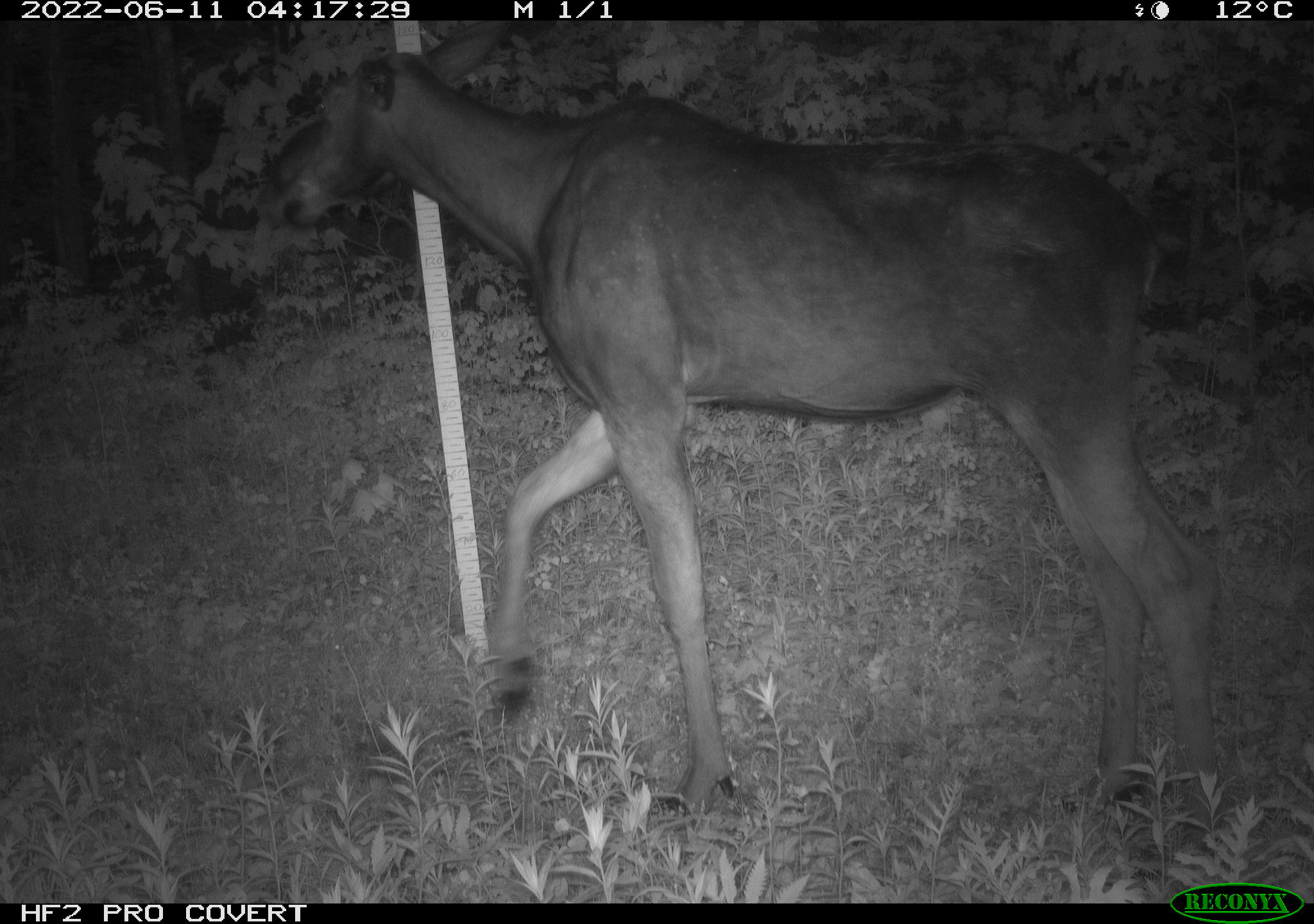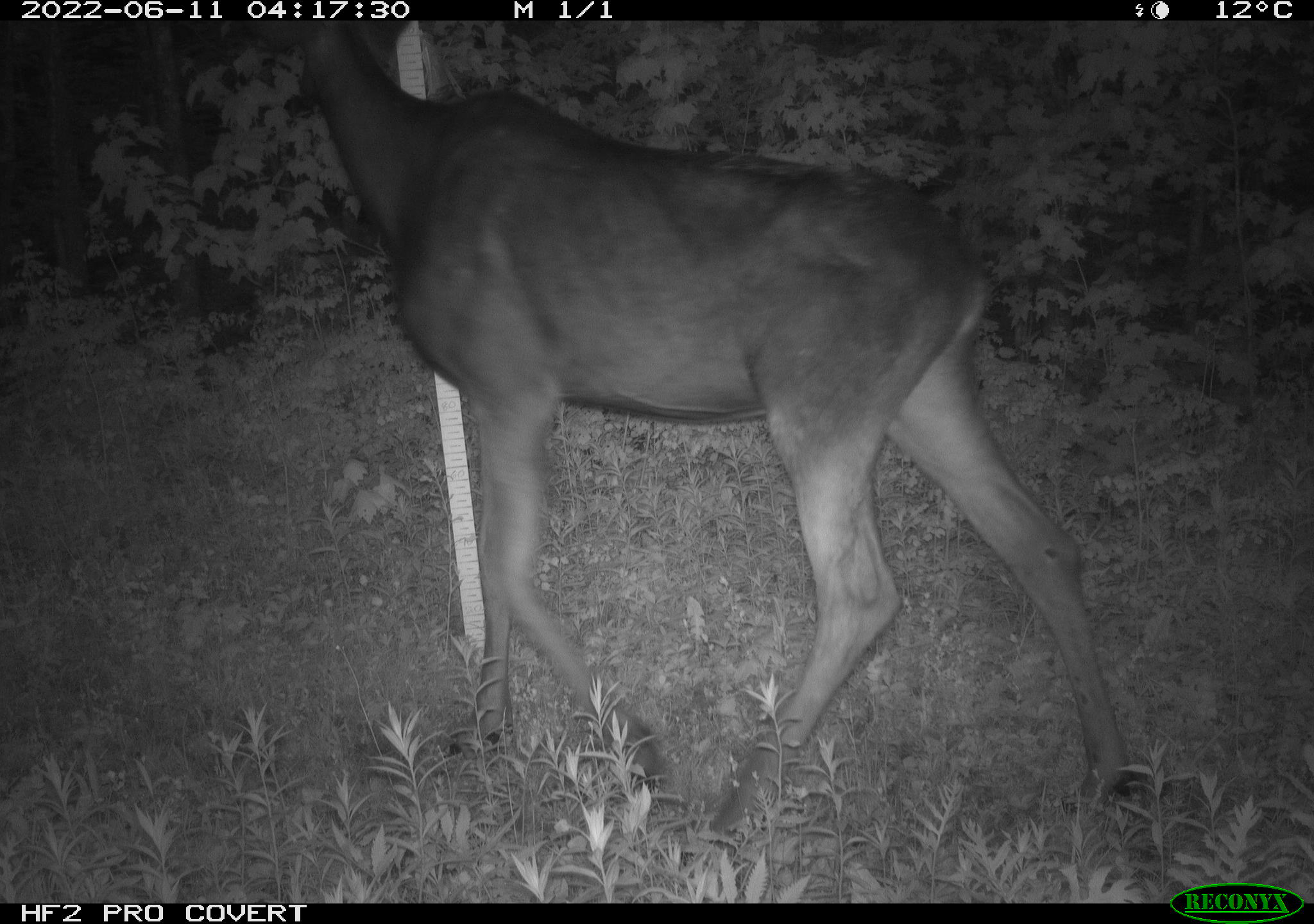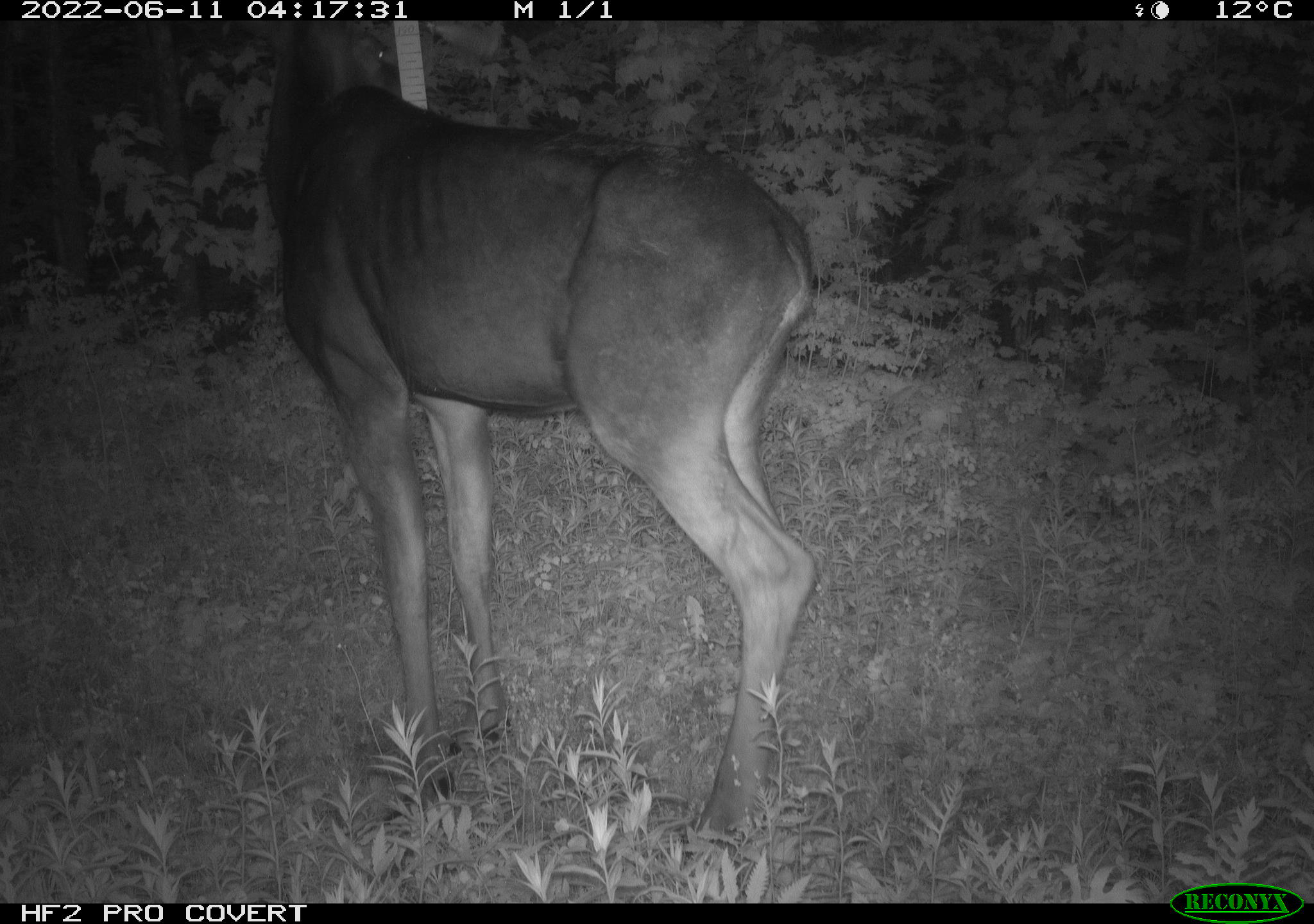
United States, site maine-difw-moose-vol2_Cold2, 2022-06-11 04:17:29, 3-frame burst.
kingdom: Animalia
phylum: Chordata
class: Mammalia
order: Artiodactyla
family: Cervidae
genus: Alces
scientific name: Alces alces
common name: moose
Moose (Alces alces).